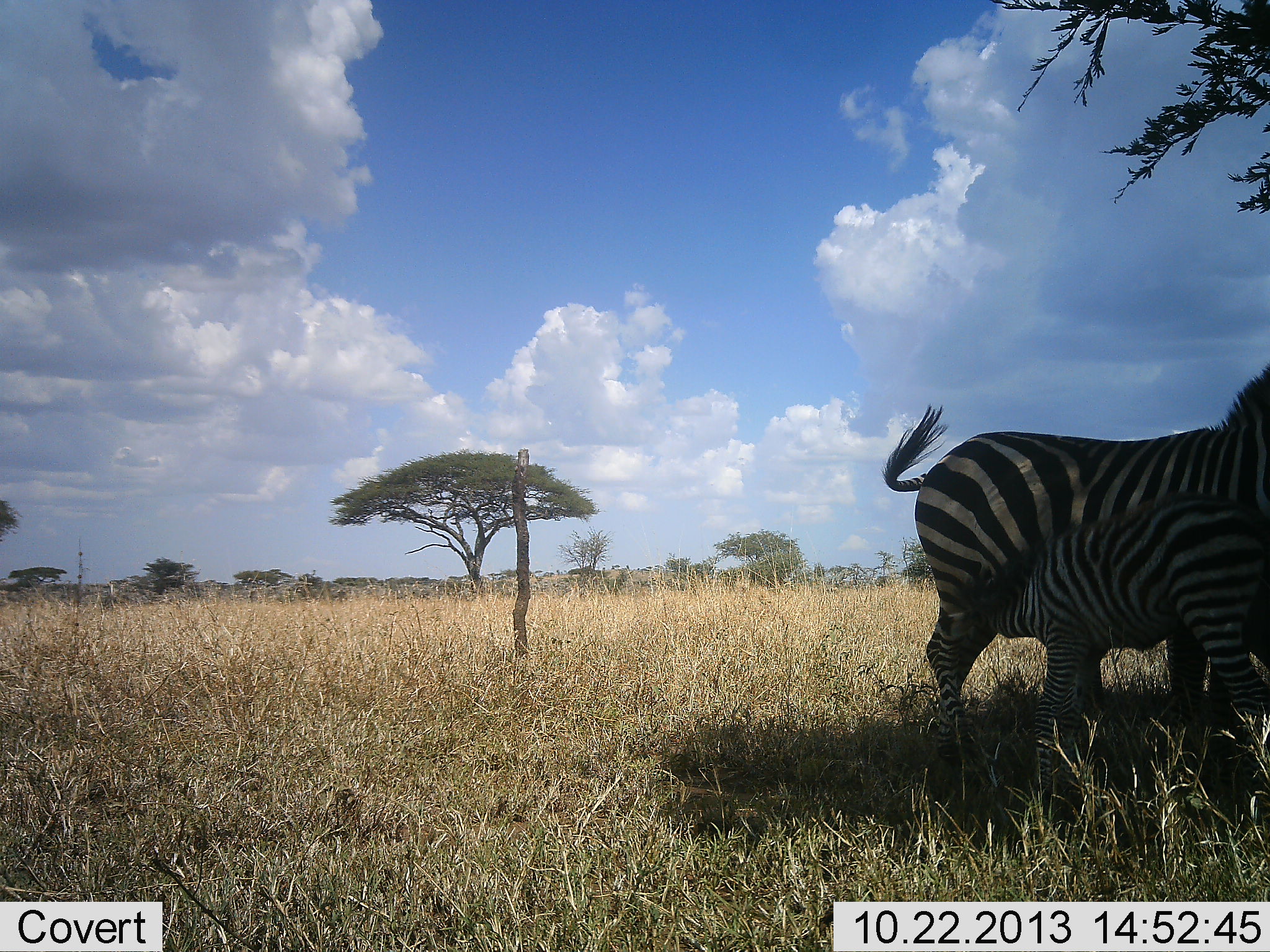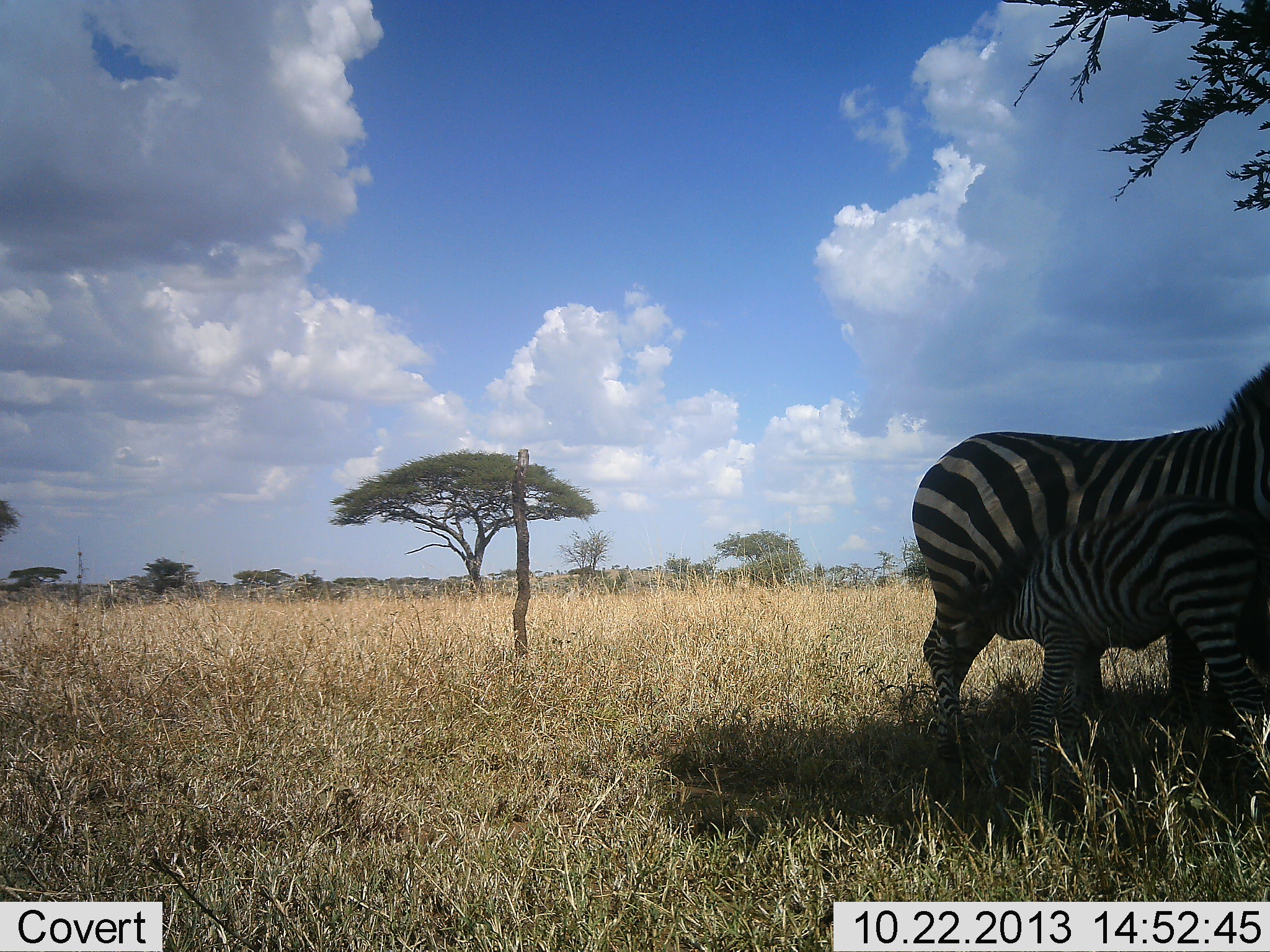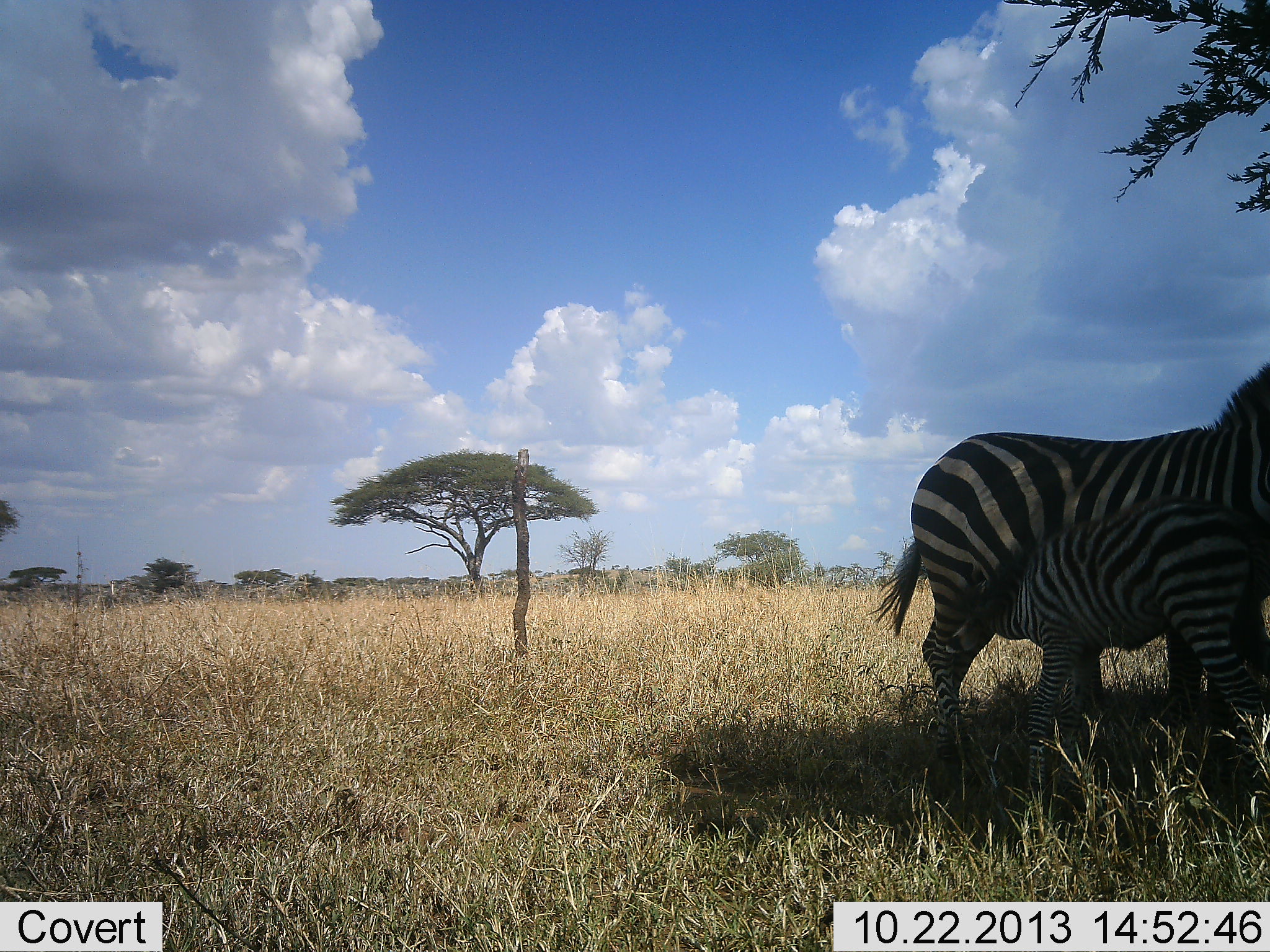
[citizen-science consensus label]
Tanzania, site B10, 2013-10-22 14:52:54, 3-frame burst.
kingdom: Animalia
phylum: Chordata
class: Mammalia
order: Perissodactyla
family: Equidae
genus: Equus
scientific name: Equus quagga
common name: plains zebra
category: zebra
Zebra (plains zebra) (Equus quagga), count 2. Behavior (volunteer vote fractions): standing 61%, resting 2%, moving 2%, interacting 59%. Young present (vote fraction): 83%. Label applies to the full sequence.